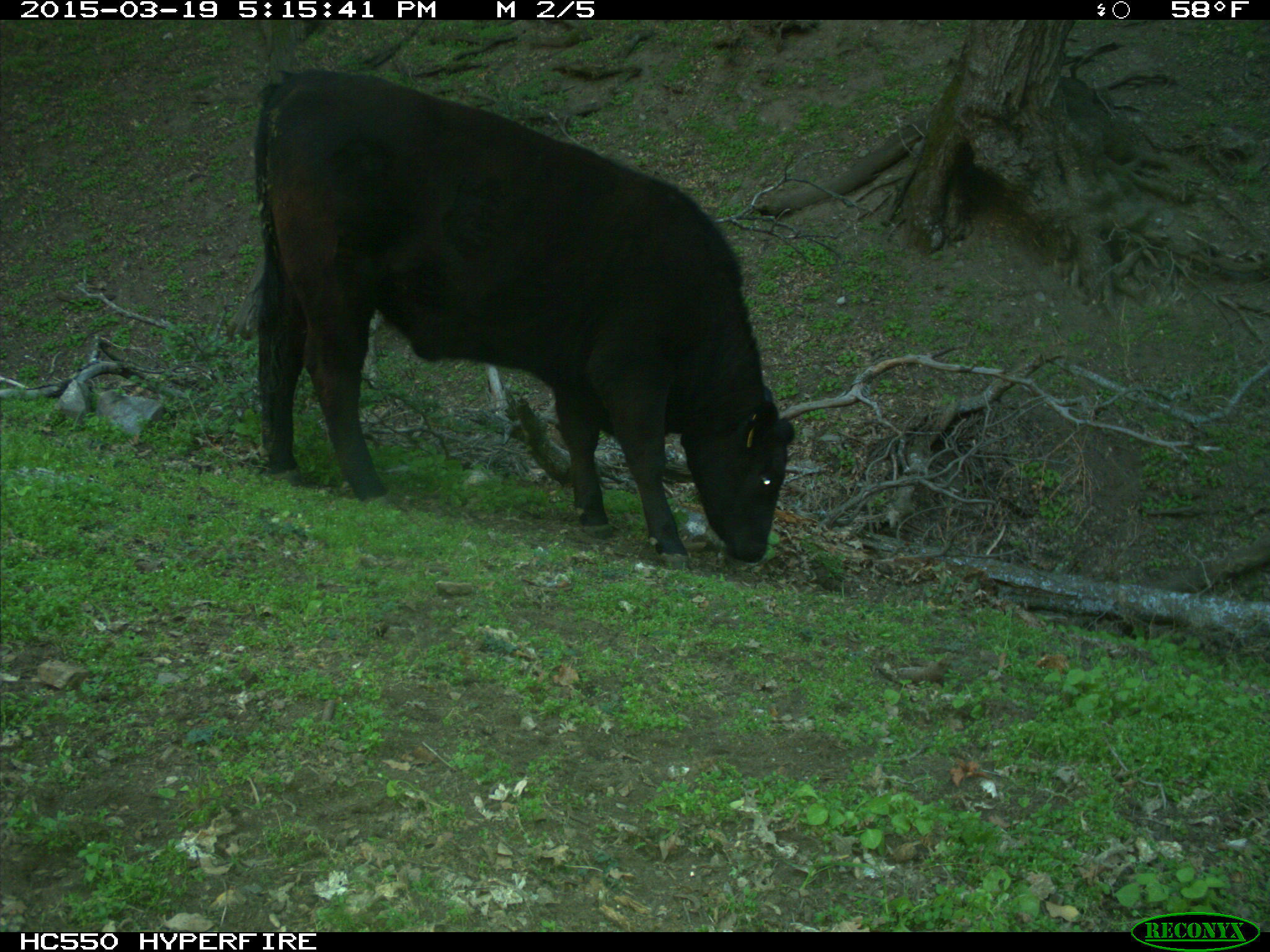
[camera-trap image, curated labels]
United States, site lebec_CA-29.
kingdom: Animalia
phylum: Chordata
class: Mammalia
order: Artiodactyla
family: Bovidae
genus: Bos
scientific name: Bos taurus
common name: domestic cow